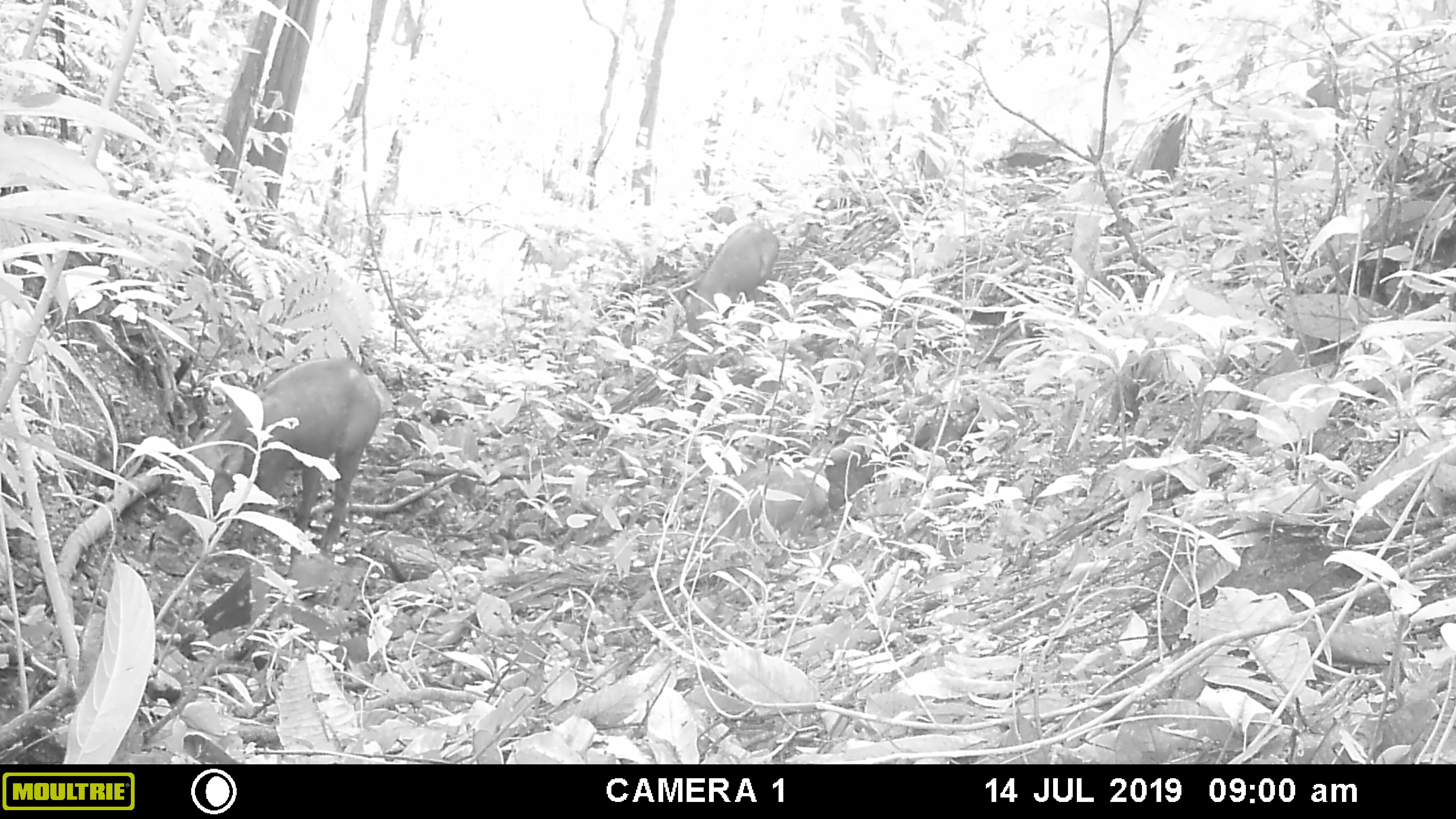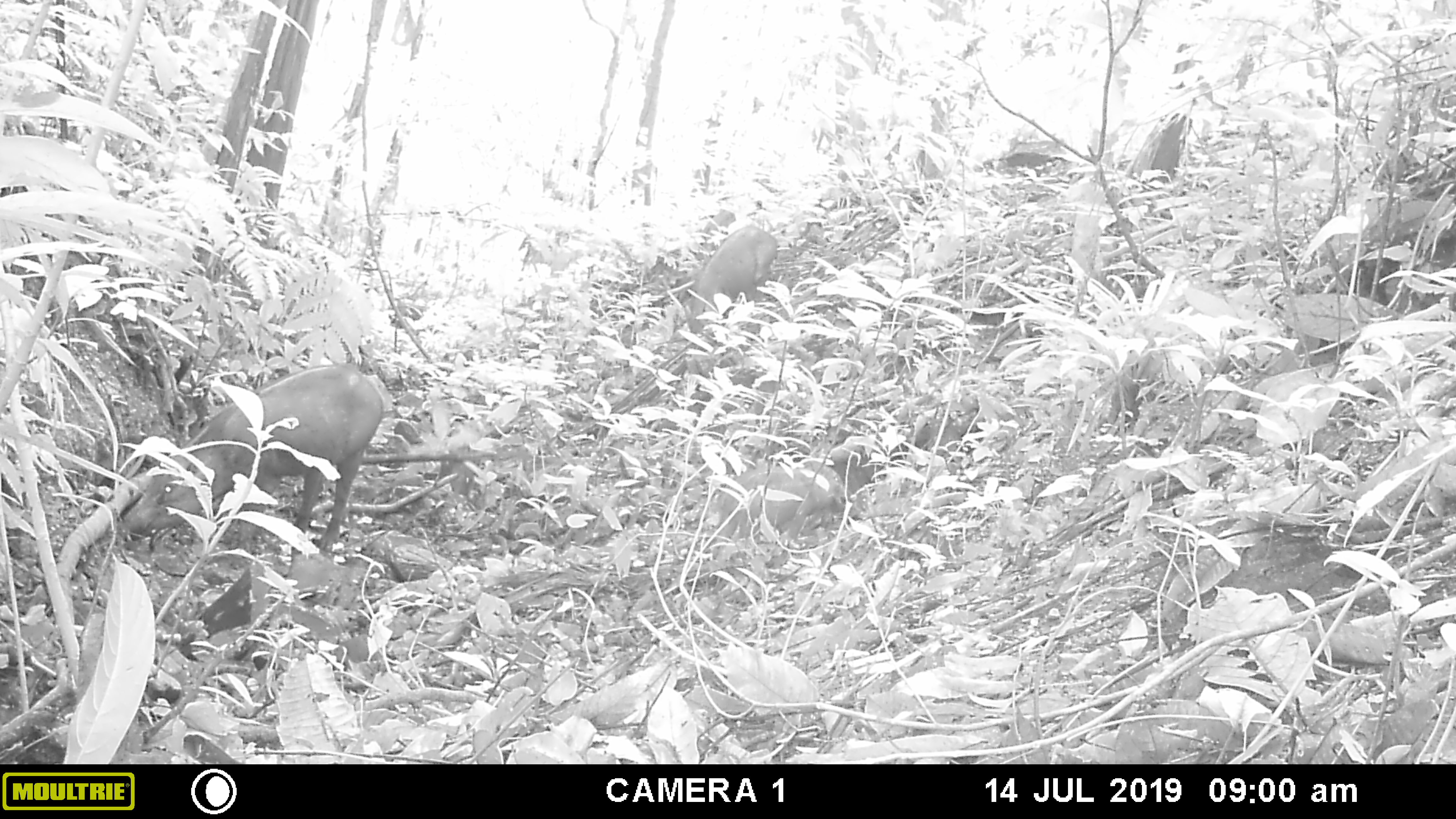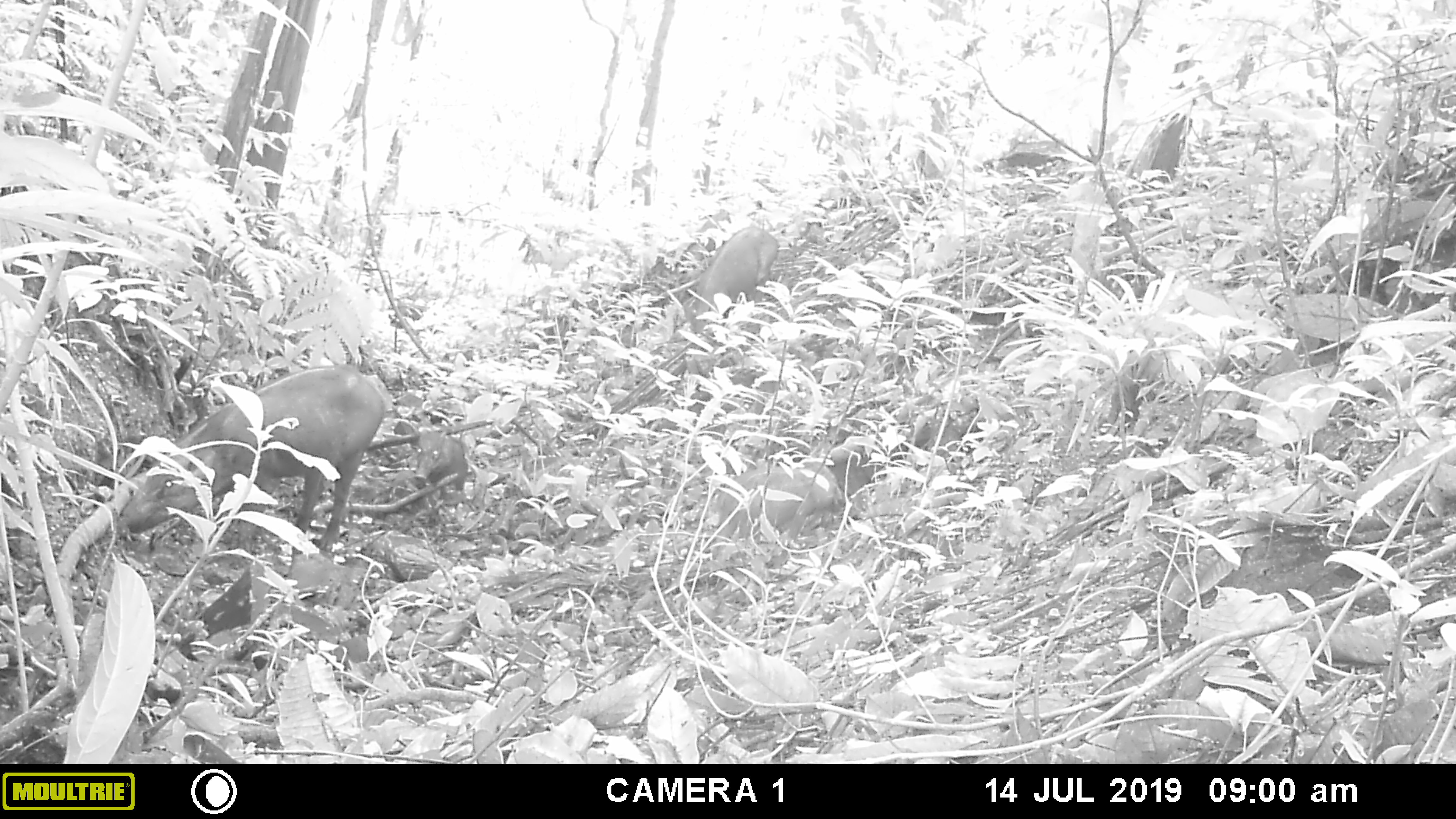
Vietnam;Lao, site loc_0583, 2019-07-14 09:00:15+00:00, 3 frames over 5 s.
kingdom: Animalia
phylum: Chordata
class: Mammalia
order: Artiodactyla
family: Suidae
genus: Sus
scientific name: Sus scrofa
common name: eurasian wild pig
Eurasian wild pig (Sus scrofa). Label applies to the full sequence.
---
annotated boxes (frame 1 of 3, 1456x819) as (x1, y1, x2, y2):
eurasian wild pig: (158, 355, 381, 566); (683, 224, 780, 335); (715, 463, 831, 550); (694, 206, 738, 230)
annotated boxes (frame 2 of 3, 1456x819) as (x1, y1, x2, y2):
eurasian wild pig: (115, 363, 384, 558); (707, 460, 855, 558); (682, 224, 779, 336); (698, 209, 736, 253)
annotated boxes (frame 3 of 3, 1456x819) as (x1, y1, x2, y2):
eurasian wild pig: (120, 365, 385, 551); (713, 461, 848, 559); (681, 225, 779, 333); (411, 424, 469, 499); (684, 207, 734, 267)